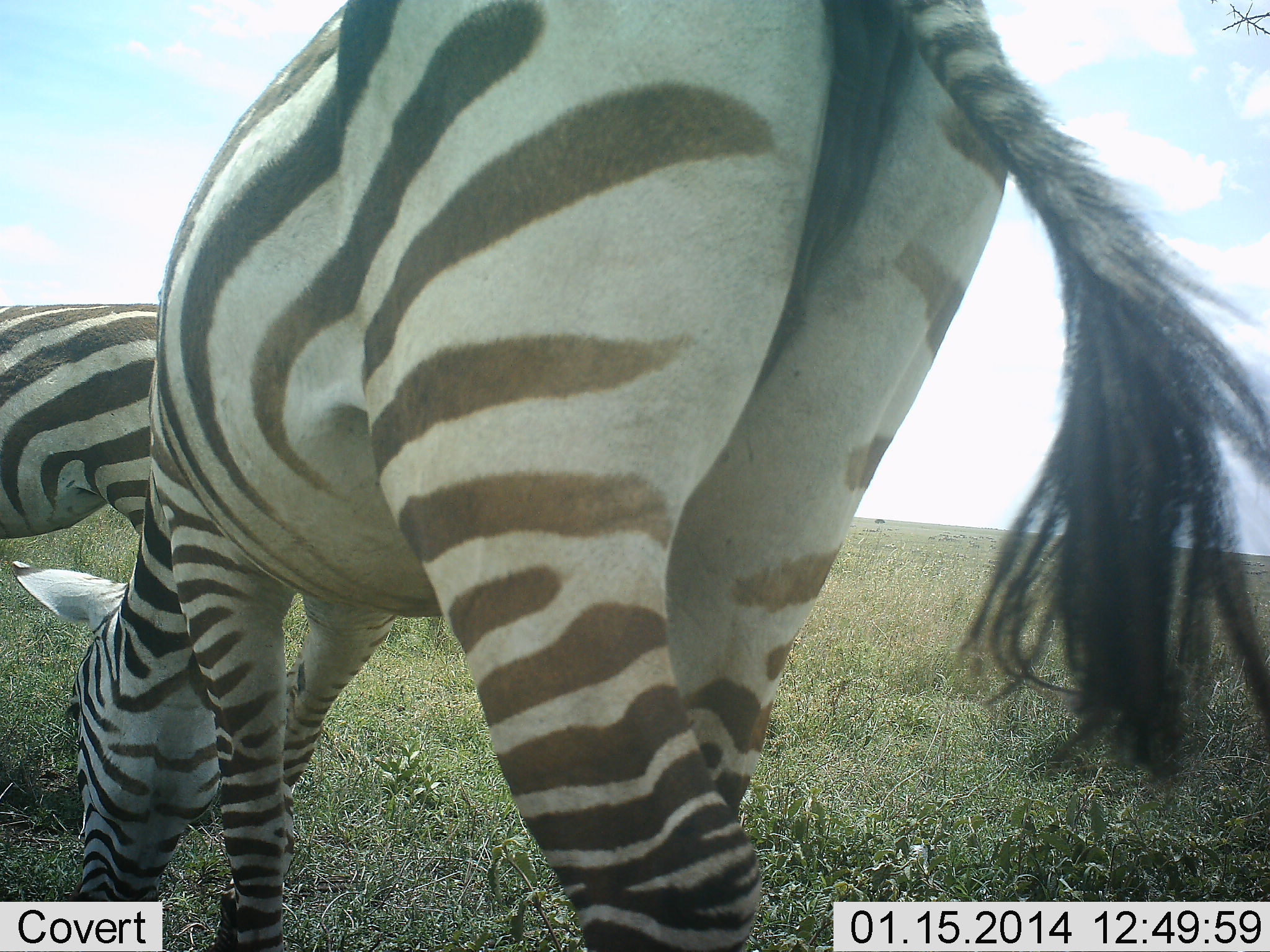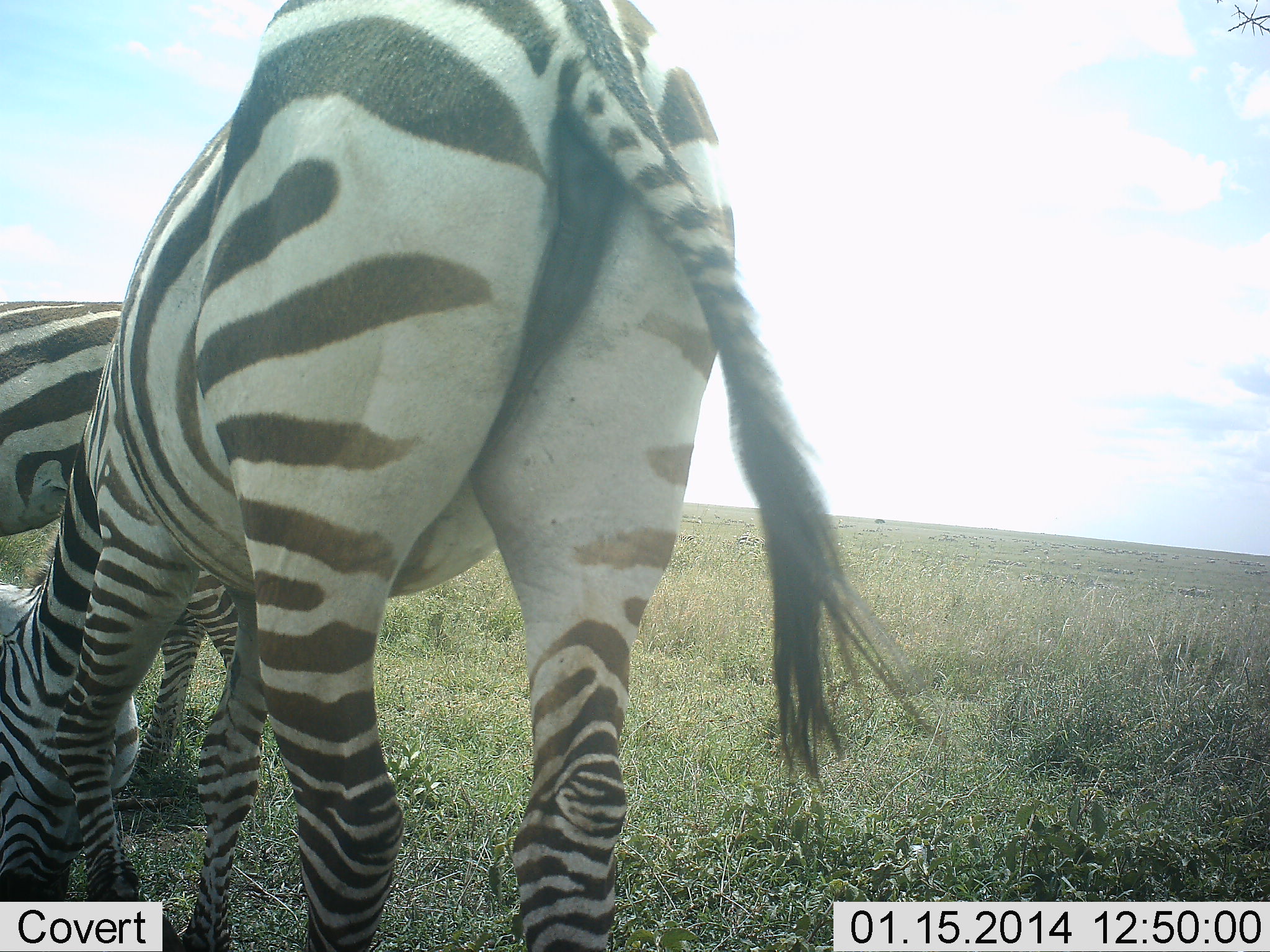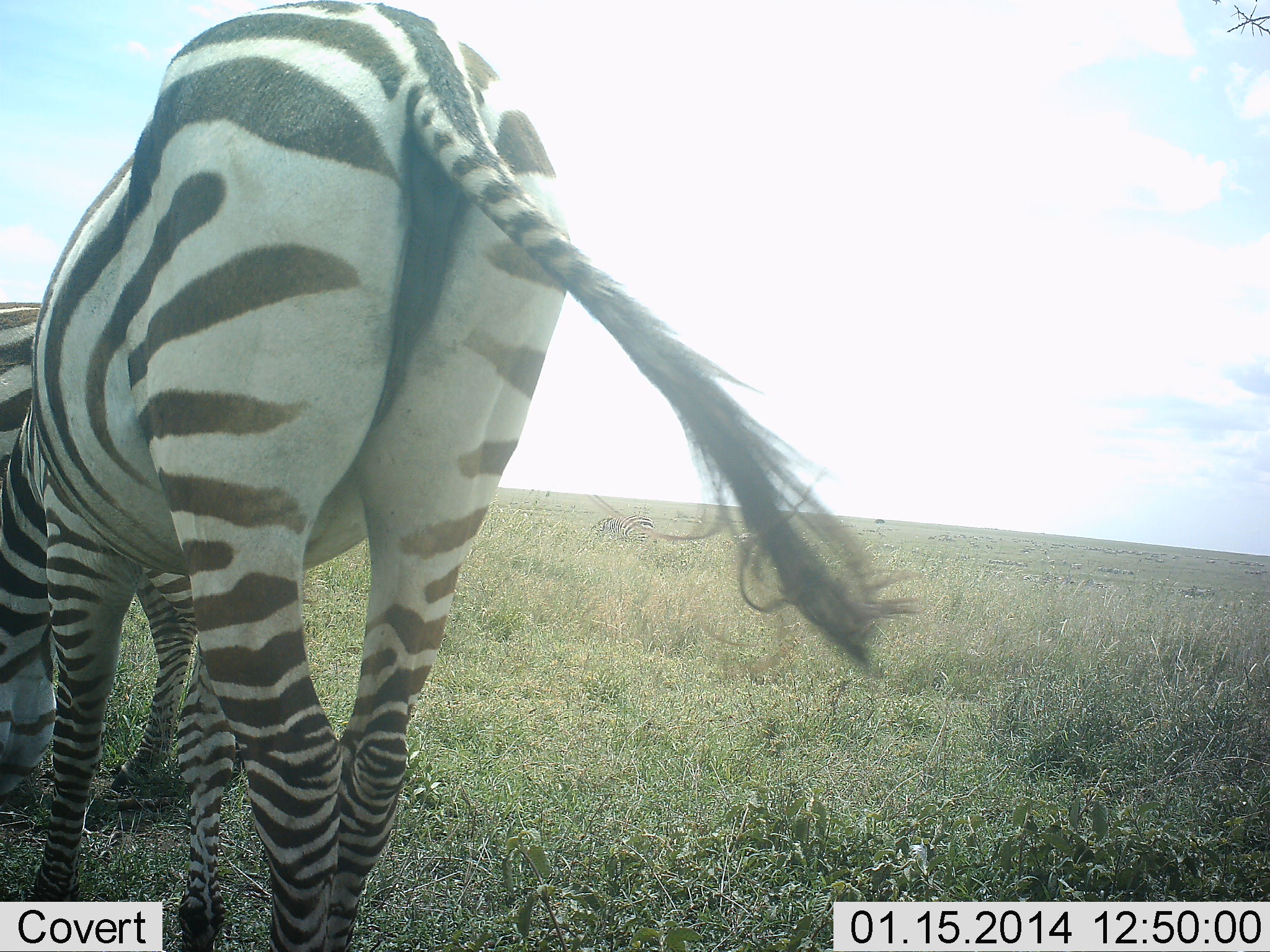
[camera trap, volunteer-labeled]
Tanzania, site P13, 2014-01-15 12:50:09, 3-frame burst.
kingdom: Animalia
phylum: Chordata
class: Mammalia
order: Perissodactyla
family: Equidae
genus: Equus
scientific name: Equus quagga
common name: plains zebra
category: zebra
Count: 2.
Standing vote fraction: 20%.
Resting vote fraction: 10%.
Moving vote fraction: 40%.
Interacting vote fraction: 0%.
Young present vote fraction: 0%.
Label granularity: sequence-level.